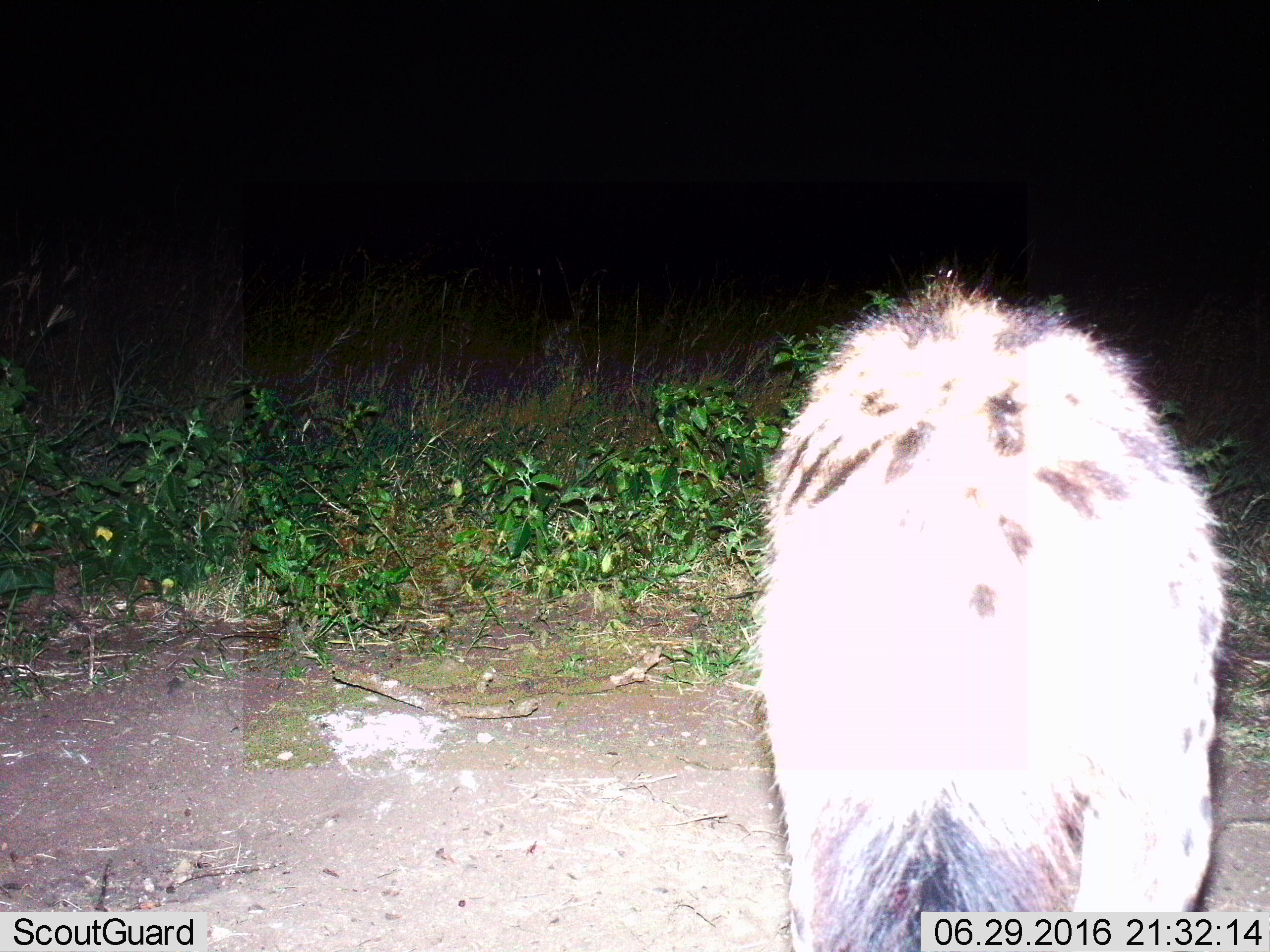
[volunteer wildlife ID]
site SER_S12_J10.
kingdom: Animalia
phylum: Chordata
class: Mammalia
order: Carnivora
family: Hyaenidae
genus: Crocuta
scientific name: Crocuta crocuta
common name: spotted hyena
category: hyenaspotted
Hyenaspotted (spotted hyena) (Crocuta crocuta), count 1. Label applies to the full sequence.